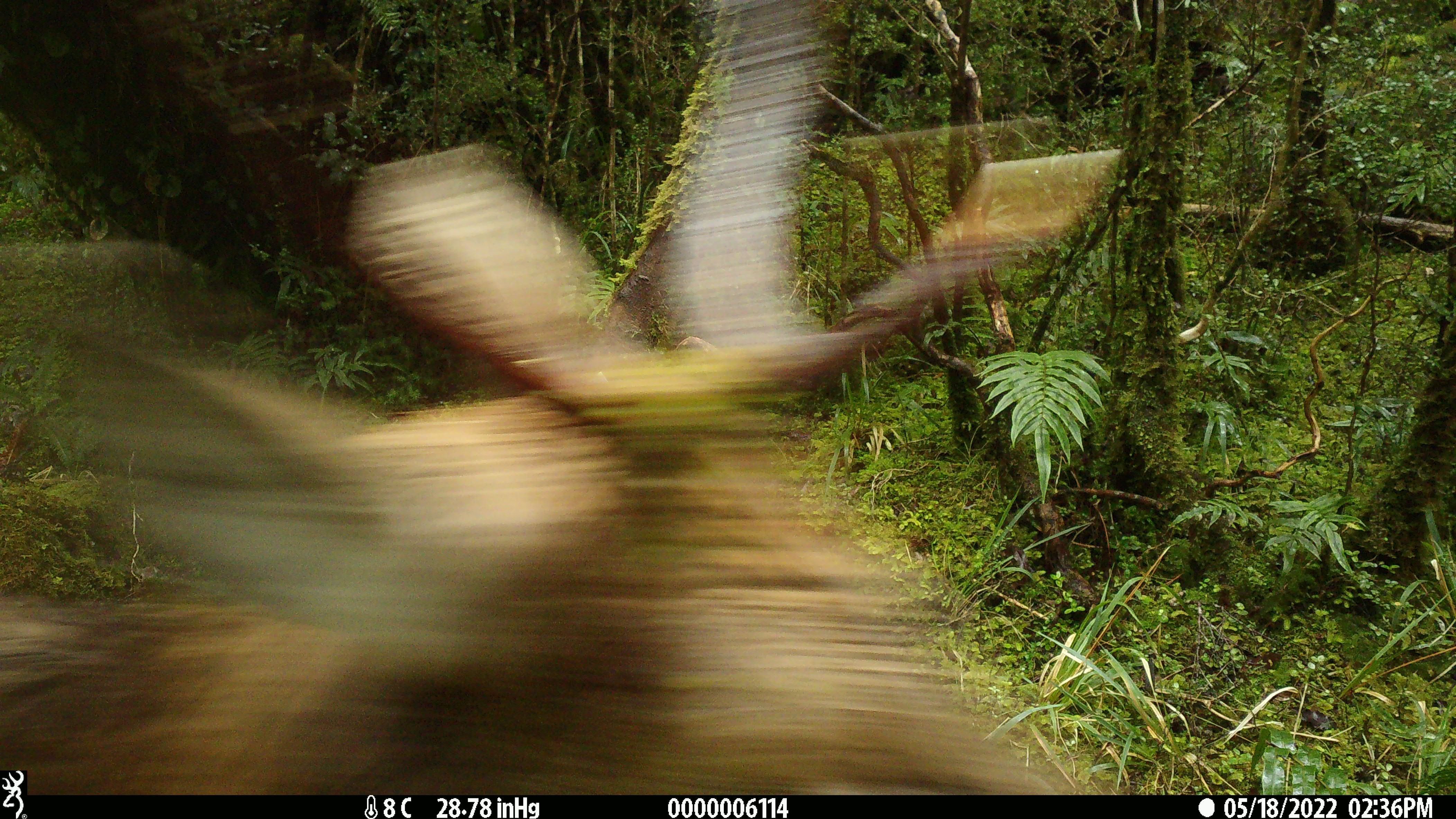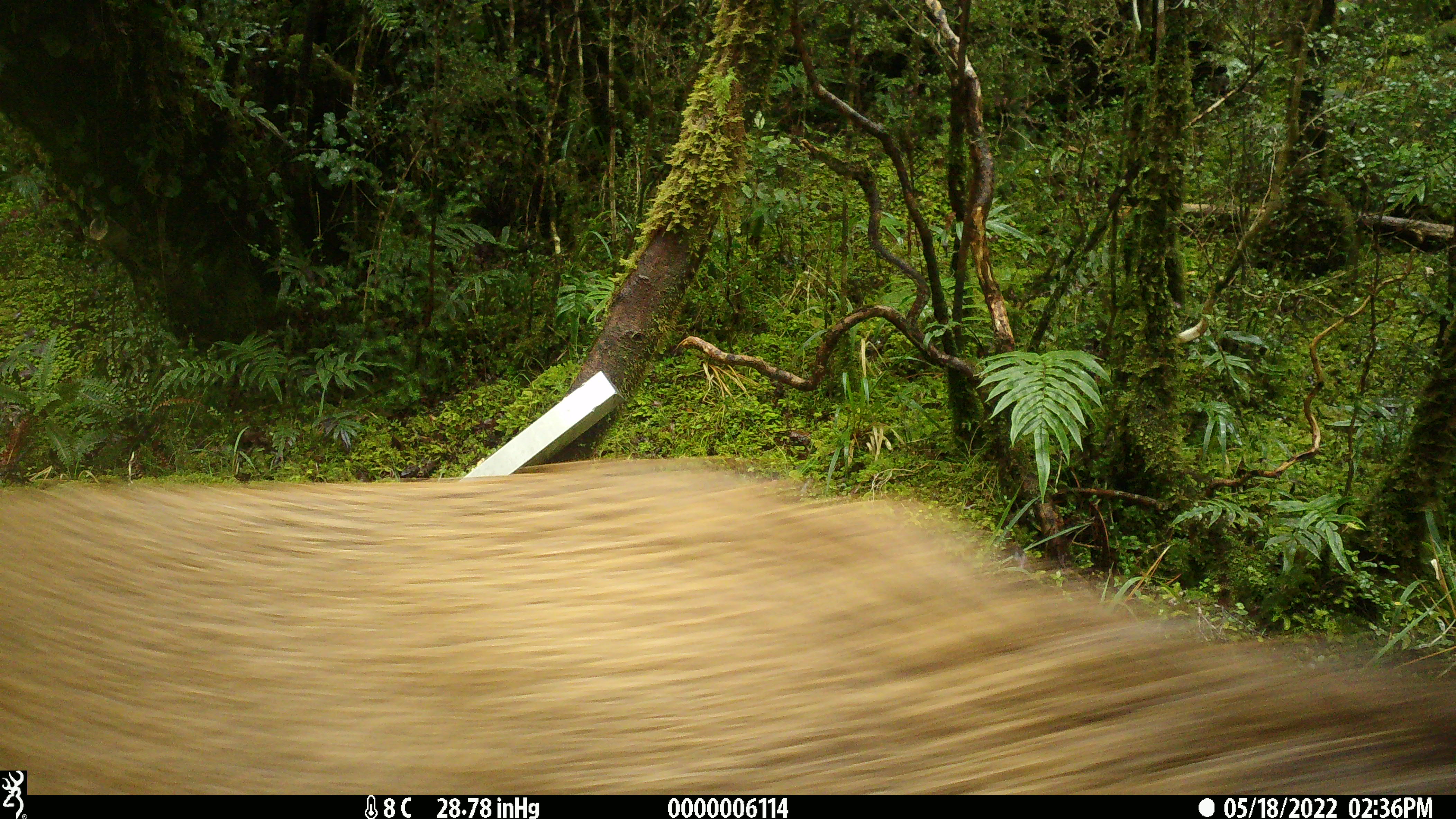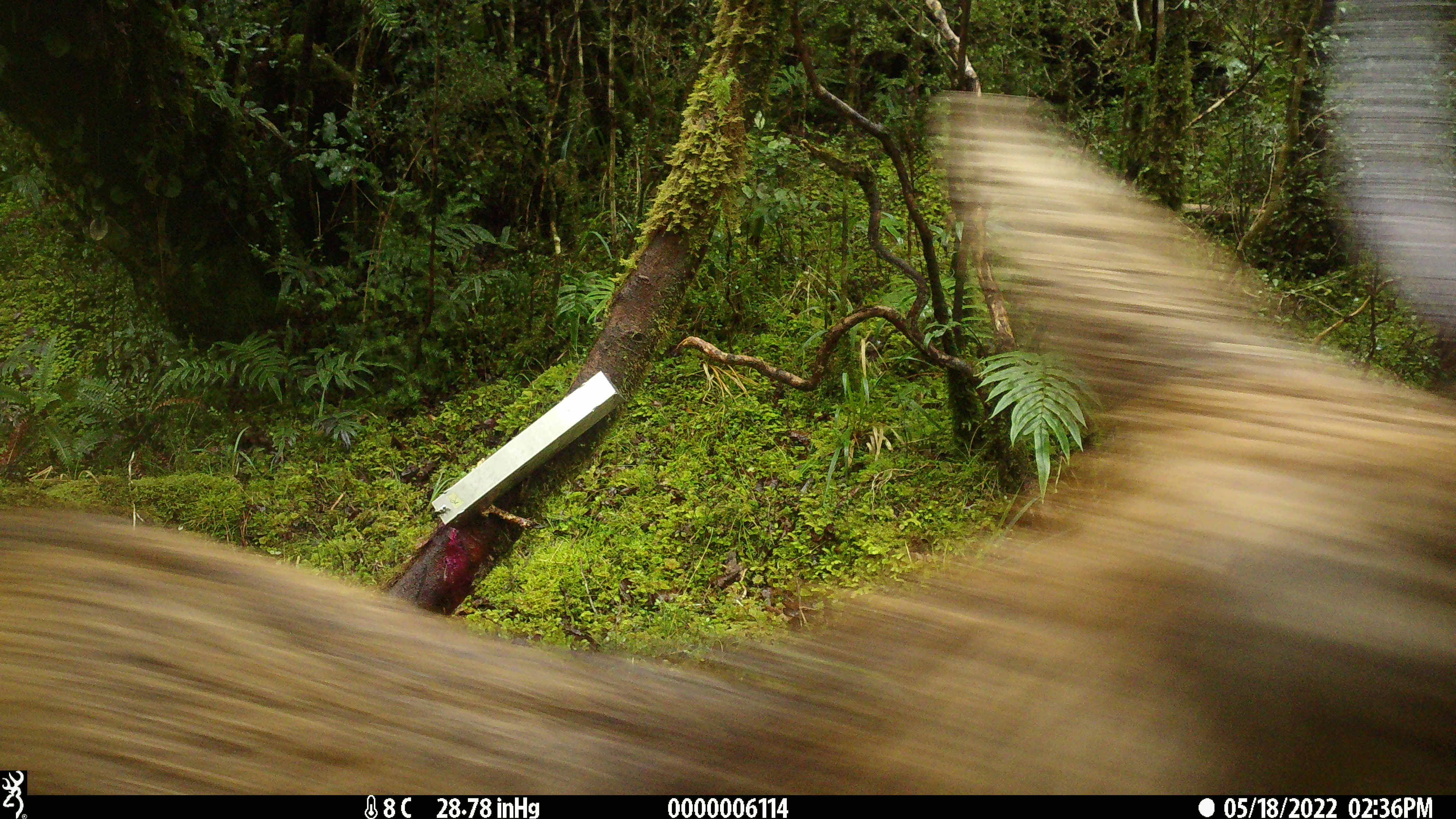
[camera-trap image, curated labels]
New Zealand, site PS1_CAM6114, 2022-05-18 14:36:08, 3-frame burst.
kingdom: Animalia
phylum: Chordata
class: Mammalia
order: Artiodactyla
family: Cervidae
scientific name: Cervidae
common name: deer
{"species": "deer (Cervidae)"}